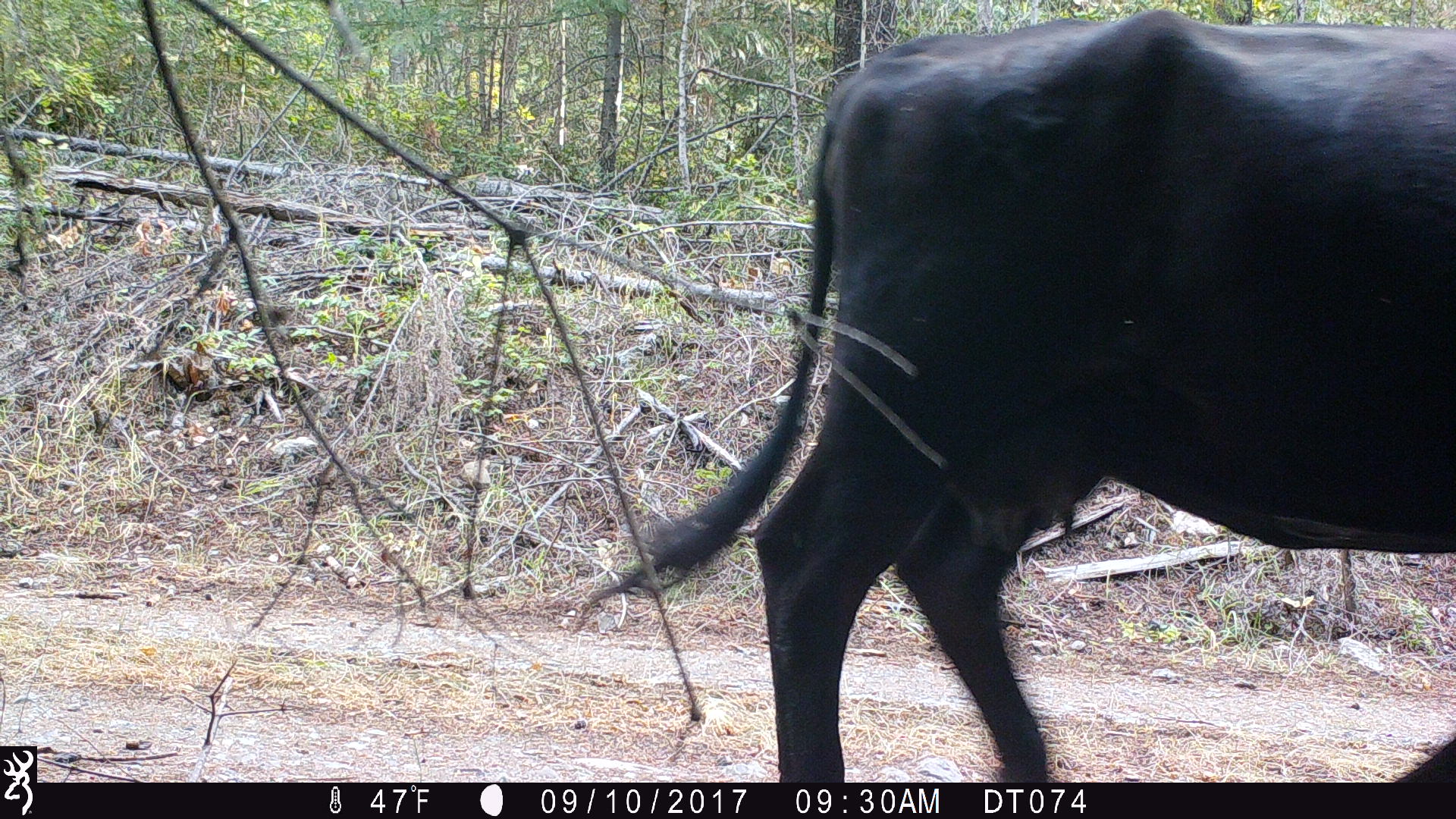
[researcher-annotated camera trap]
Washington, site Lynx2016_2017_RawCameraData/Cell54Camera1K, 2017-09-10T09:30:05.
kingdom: Animalia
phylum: Chordata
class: Mammalia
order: Artiodactyla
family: Bovidae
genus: Bos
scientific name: Bos taurus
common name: domestic cattle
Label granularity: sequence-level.